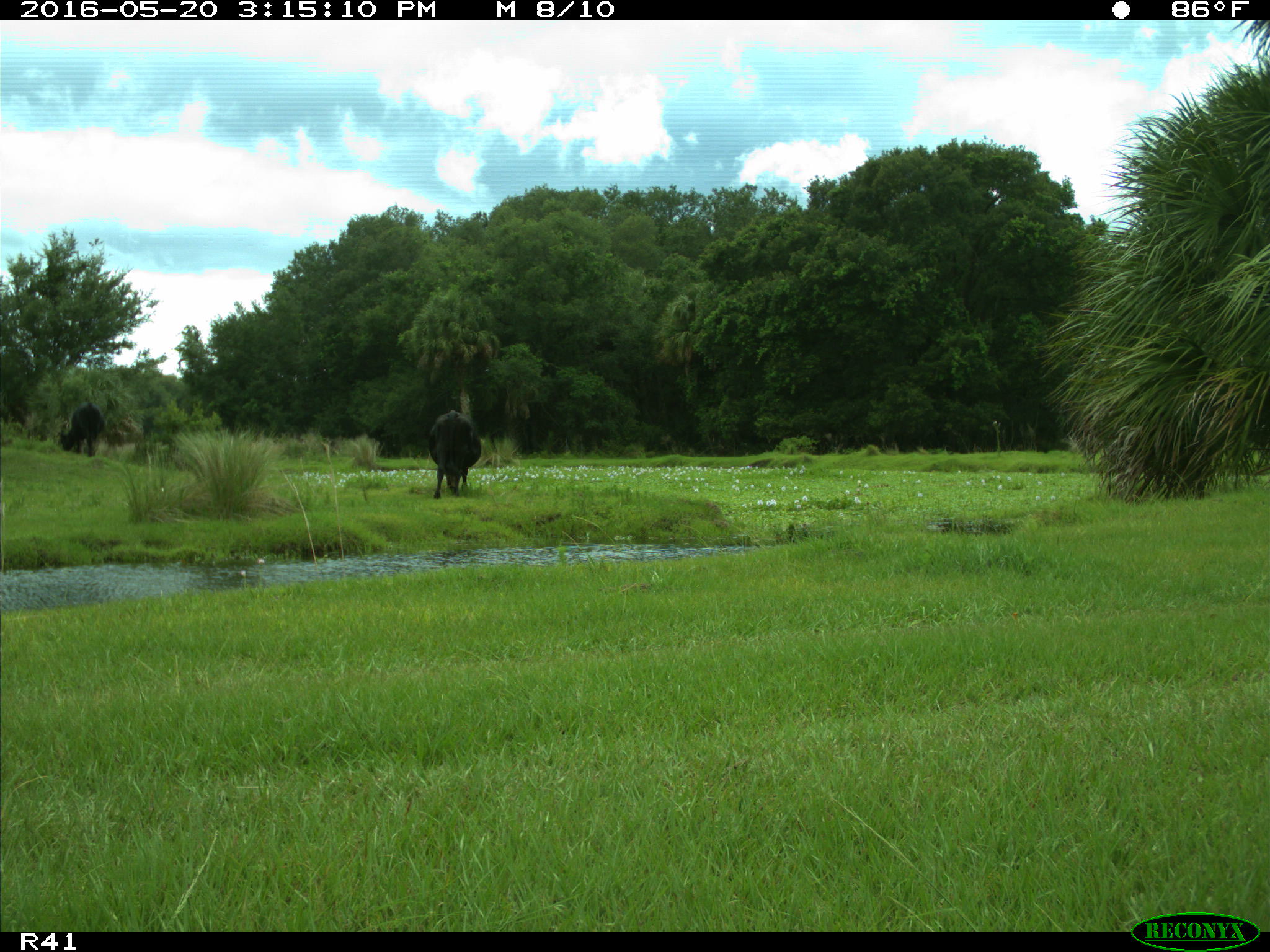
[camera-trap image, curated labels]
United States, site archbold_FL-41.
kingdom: Animalia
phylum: Chordata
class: Mammalia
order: Artiodactyla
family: Bovidae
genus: Bos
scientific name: Bos taurus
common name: domestic cow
Bos taurus (domestic cow).